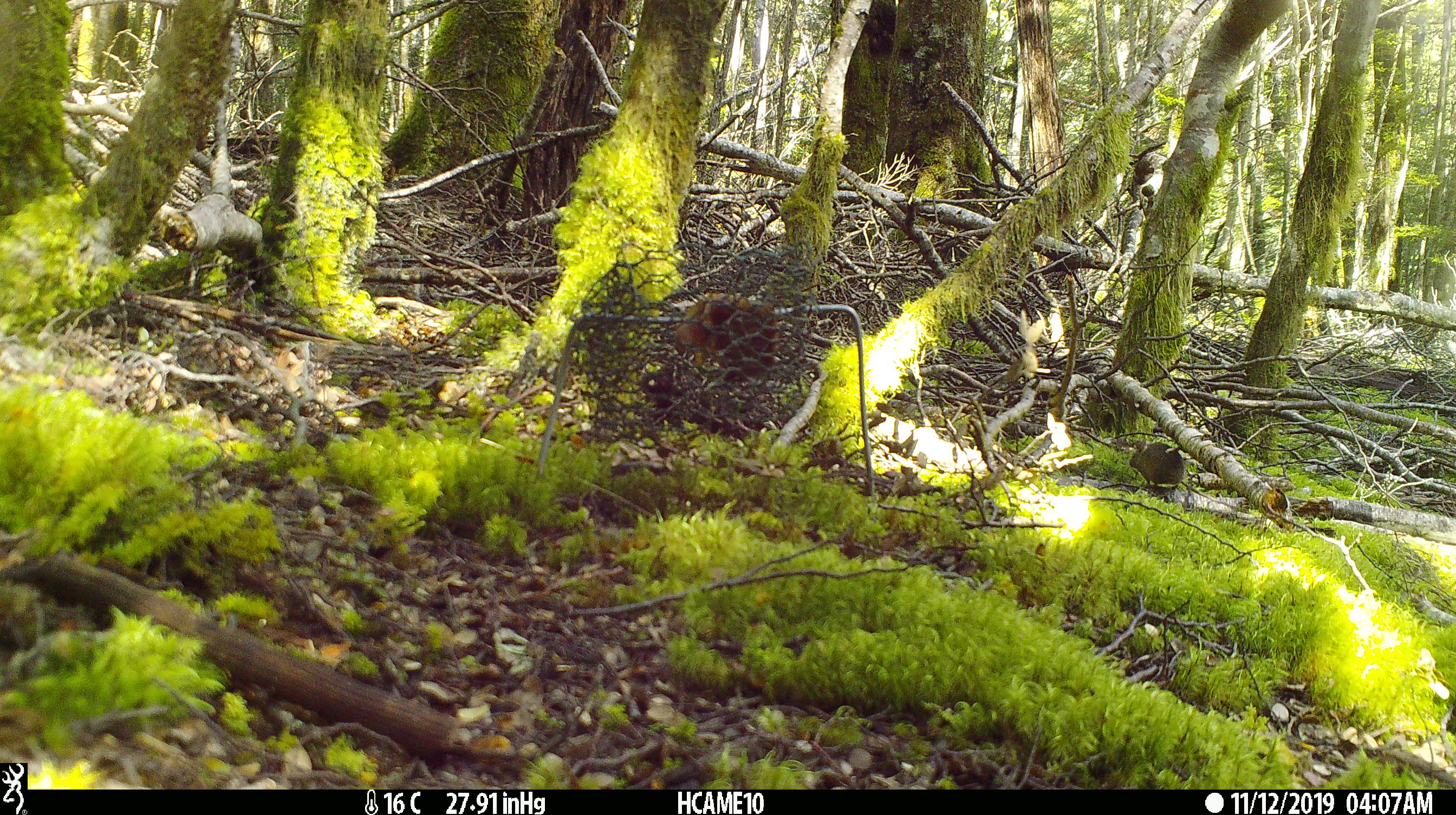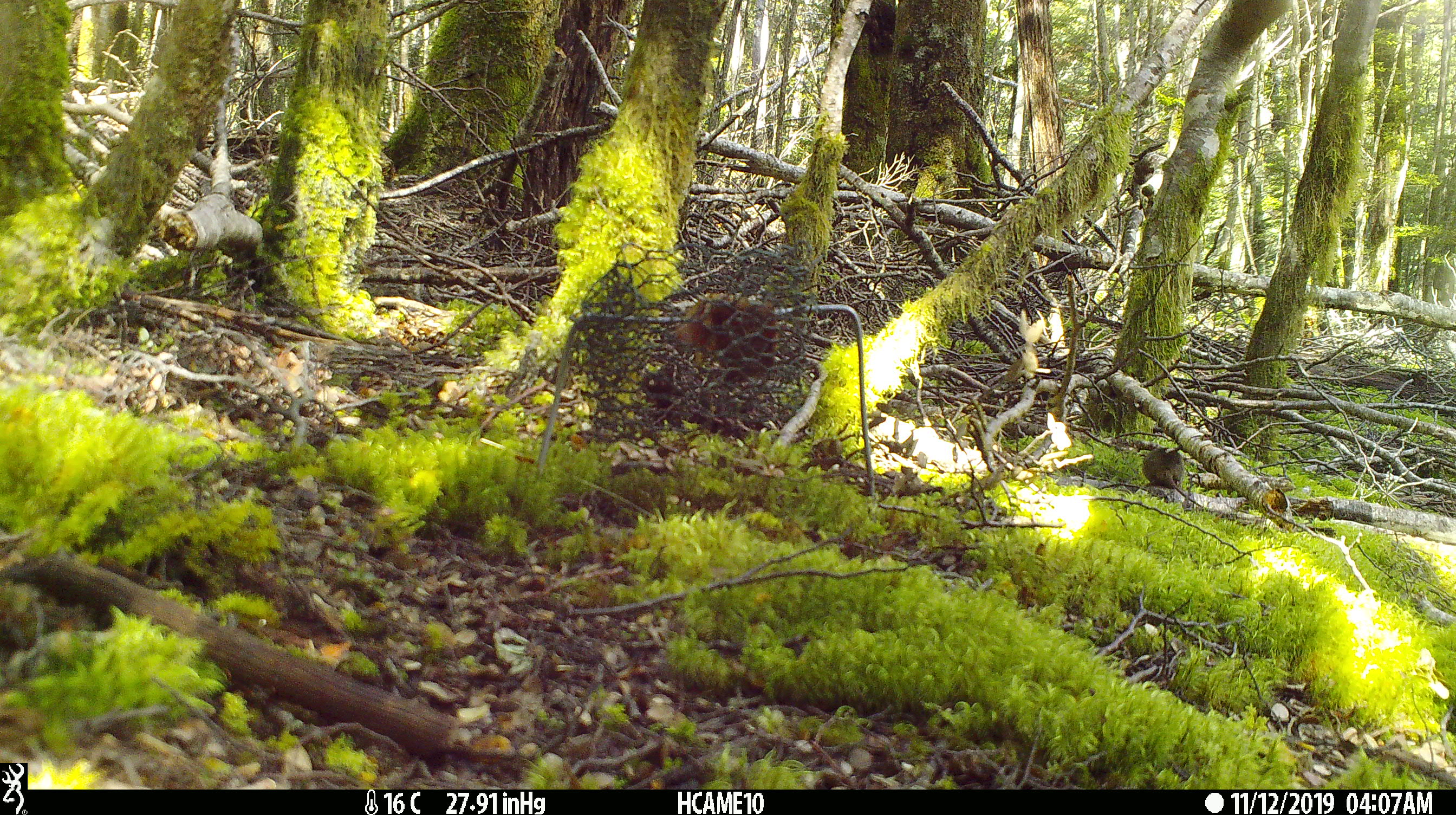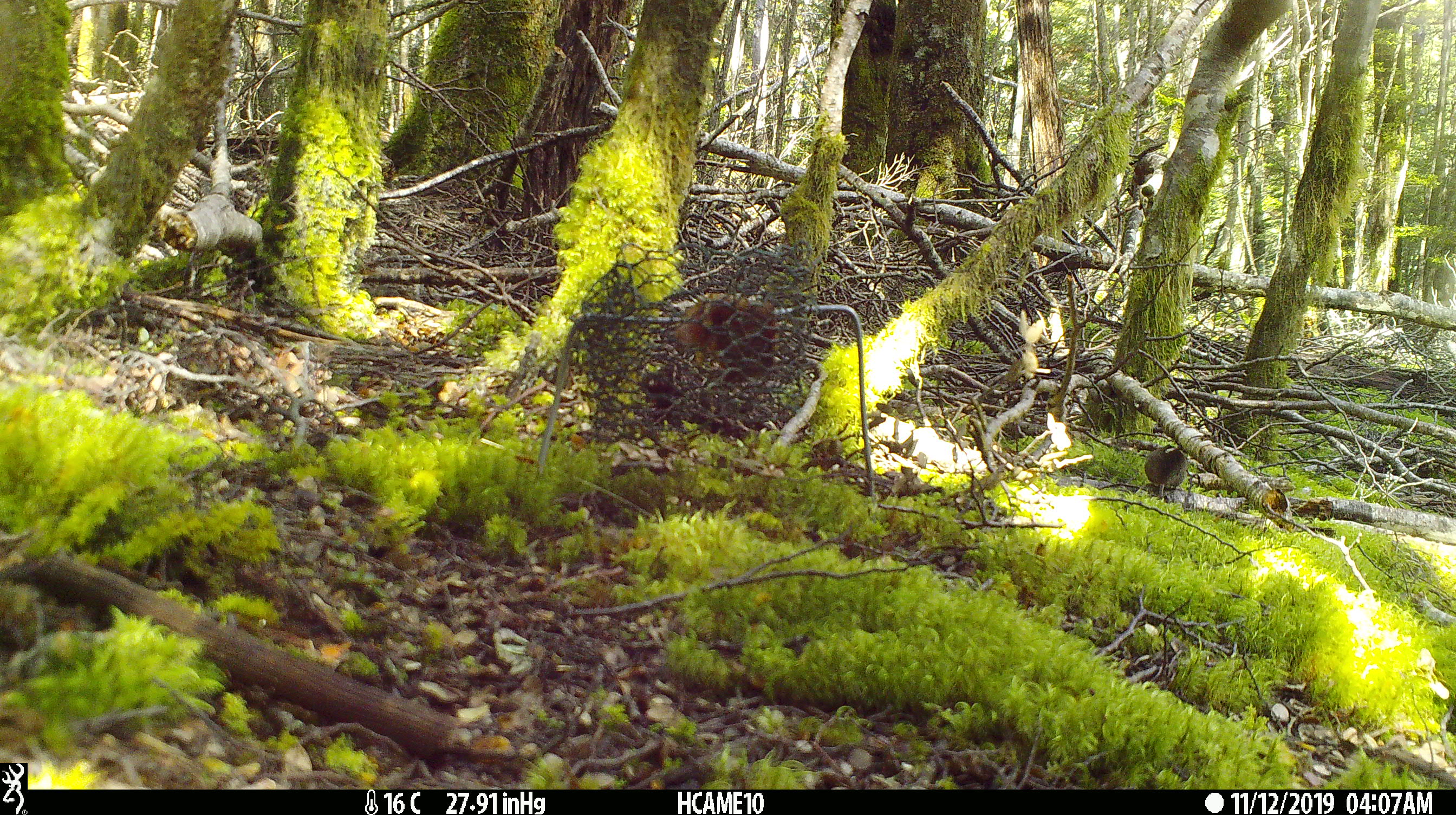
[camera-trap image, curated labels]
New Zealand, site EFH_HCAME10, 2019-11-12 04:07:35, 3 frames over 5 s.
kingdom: Animalia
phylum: Chordata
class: Mammalia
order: Rodentia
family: Muridae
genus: Mus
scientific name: Mus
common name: mouse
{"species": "mouse (Mus)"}